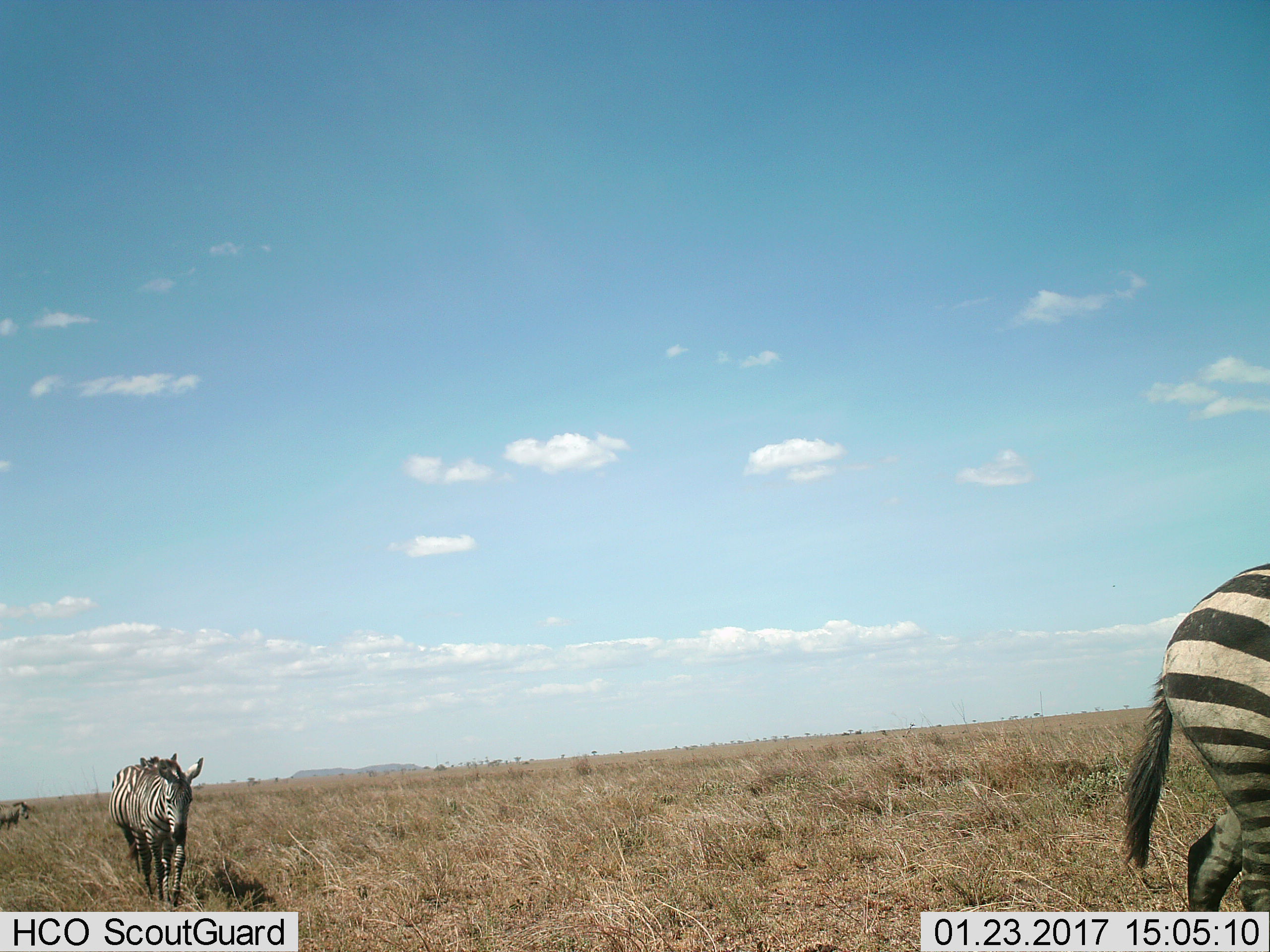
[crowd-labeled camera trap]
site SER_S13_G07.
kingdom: Animalia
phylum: Chordata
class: Mammalia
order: Perissodactyla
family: Equidae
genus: Equus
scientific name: Equus quagga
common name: plains zebra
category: zebraplains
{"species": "zebraplains (plains zebra) (Equus quagga)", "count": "3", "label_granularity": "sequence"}